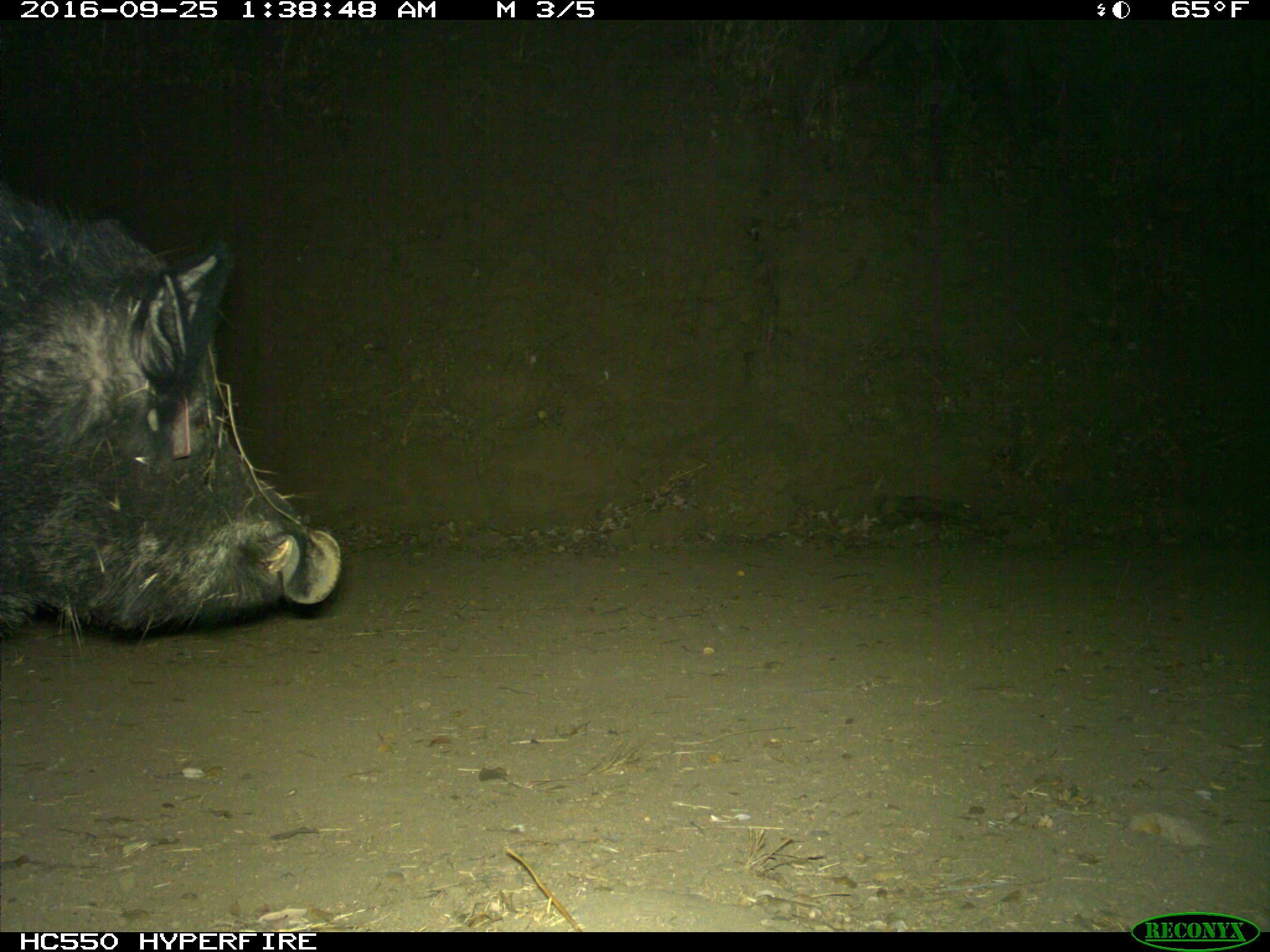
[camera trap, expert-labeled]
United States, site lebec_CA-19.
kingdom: Animalia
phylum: Chordata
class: Mammalia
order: Artiodactyla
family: Suidae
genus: Sus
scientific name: Sus scrofa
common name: wild boar